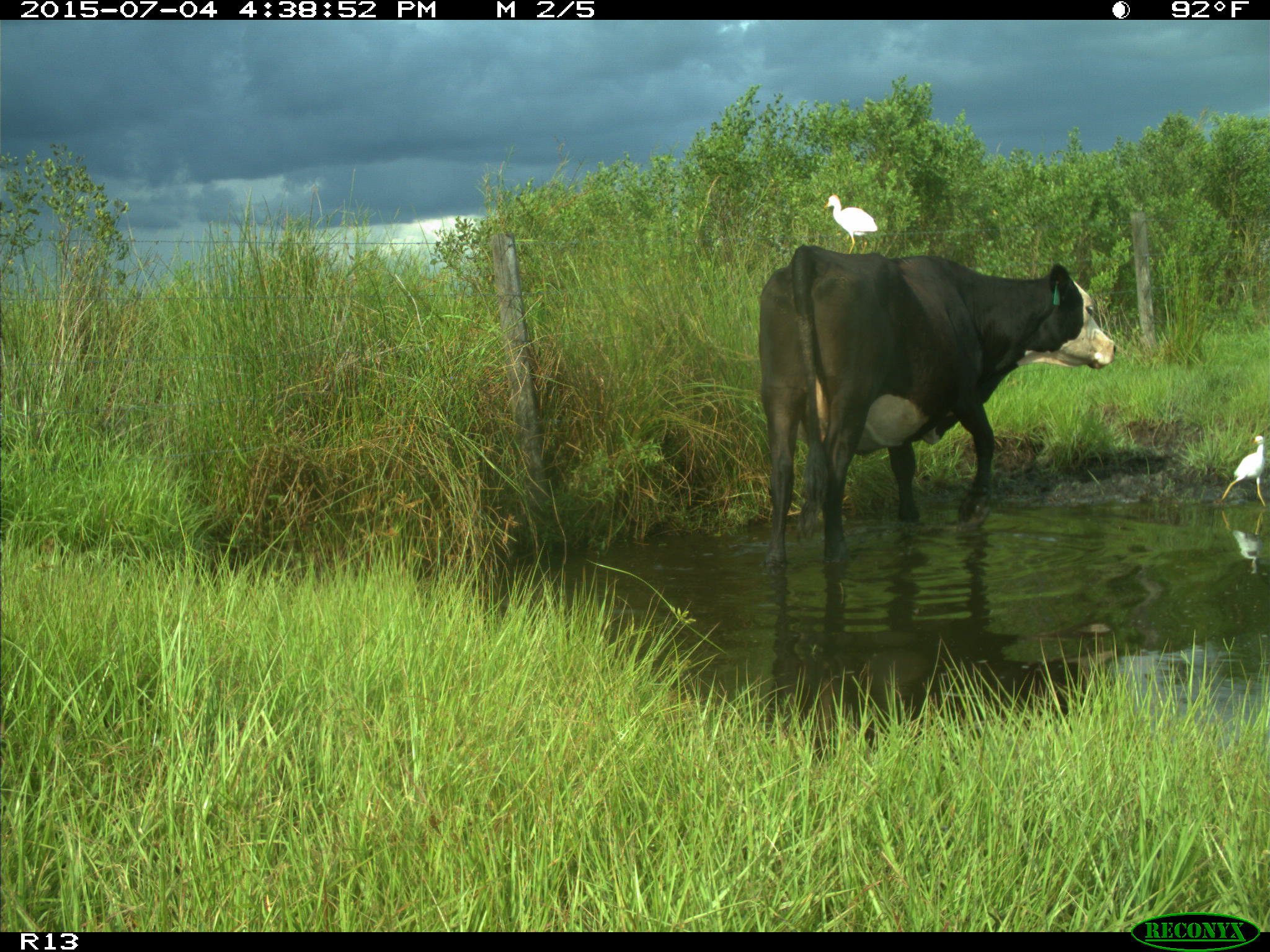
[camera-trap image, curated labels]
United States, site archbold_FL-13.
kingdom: Animalia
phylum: Chordata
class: Mammalia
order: Artiodactyla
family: Bovidae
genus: Bos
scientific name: Bos taurus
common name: domestic cow